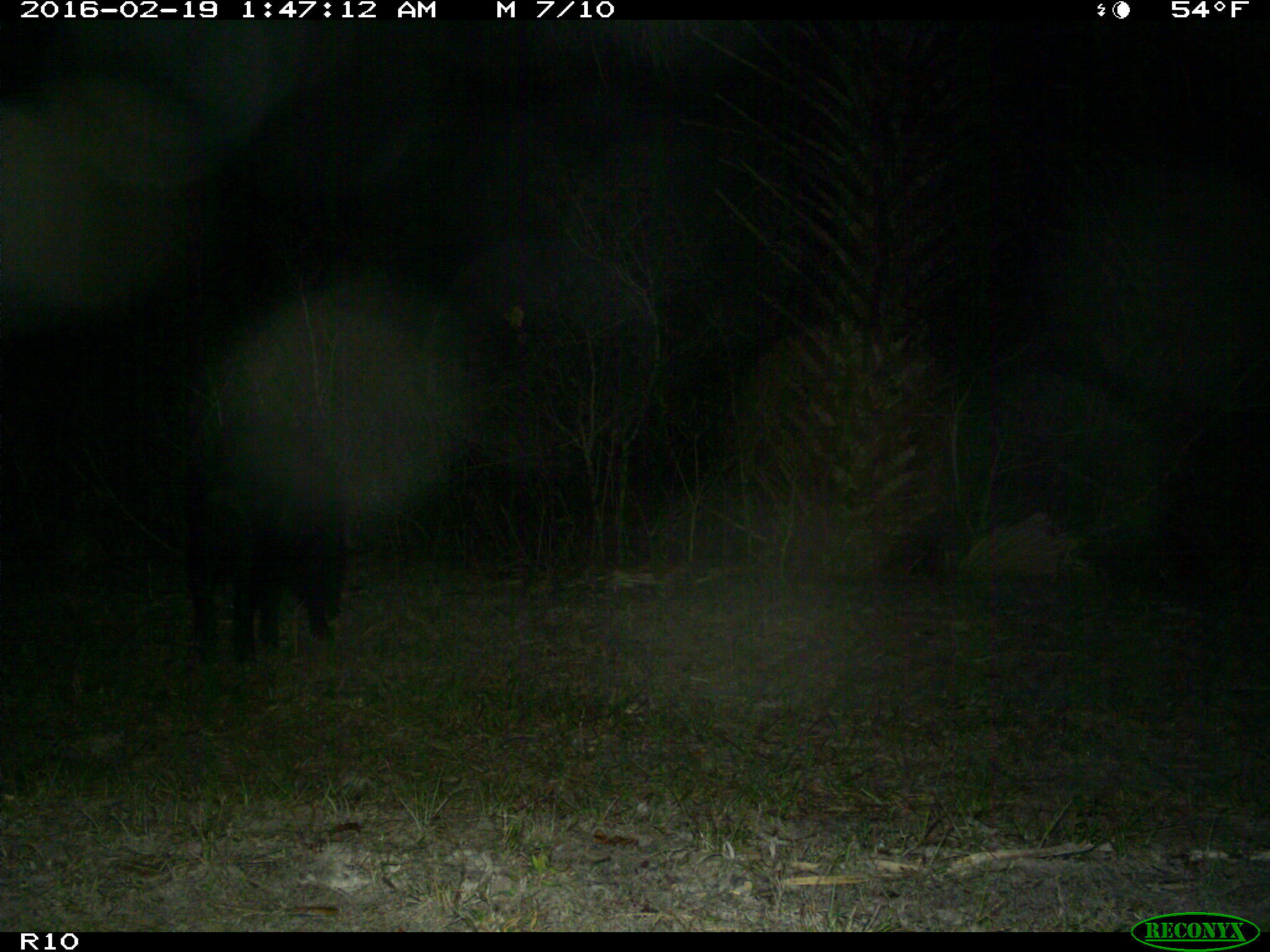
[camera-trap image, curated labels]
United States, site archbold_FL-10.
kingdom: Animalia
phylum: Chordata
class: Mammalia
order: Artiodactyla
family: Suidae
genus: Sus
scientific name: Sus scrofa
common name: wild boar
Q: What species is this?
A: Sus scrofa (wild boar).